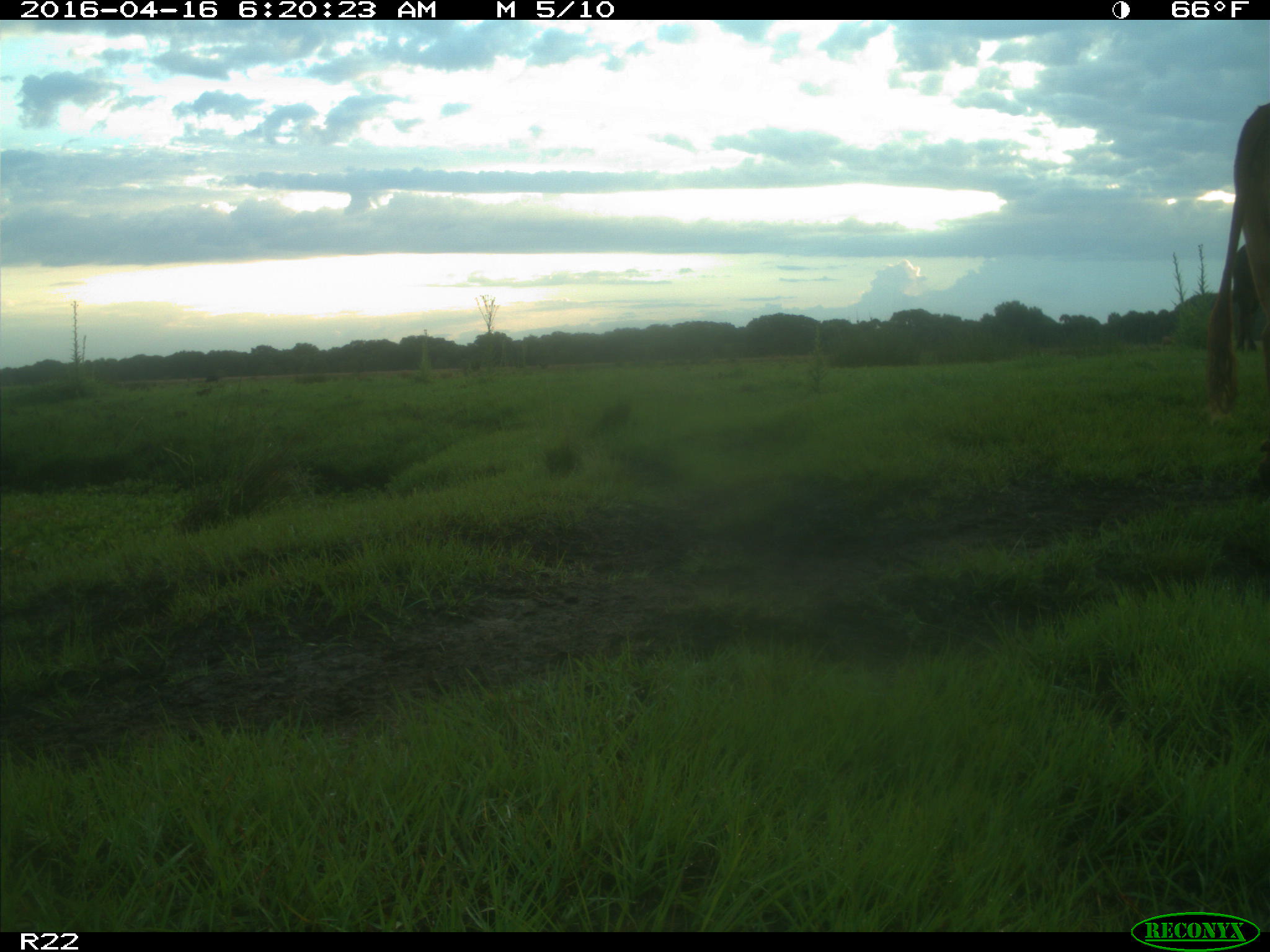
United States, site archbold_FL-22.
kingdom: Animalia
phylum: Chordata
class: Mammalia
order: Artiodactyla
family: Bovidae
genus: Bos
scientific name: Bos taurus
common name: domestic cow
Bos taurus (domestic cow).